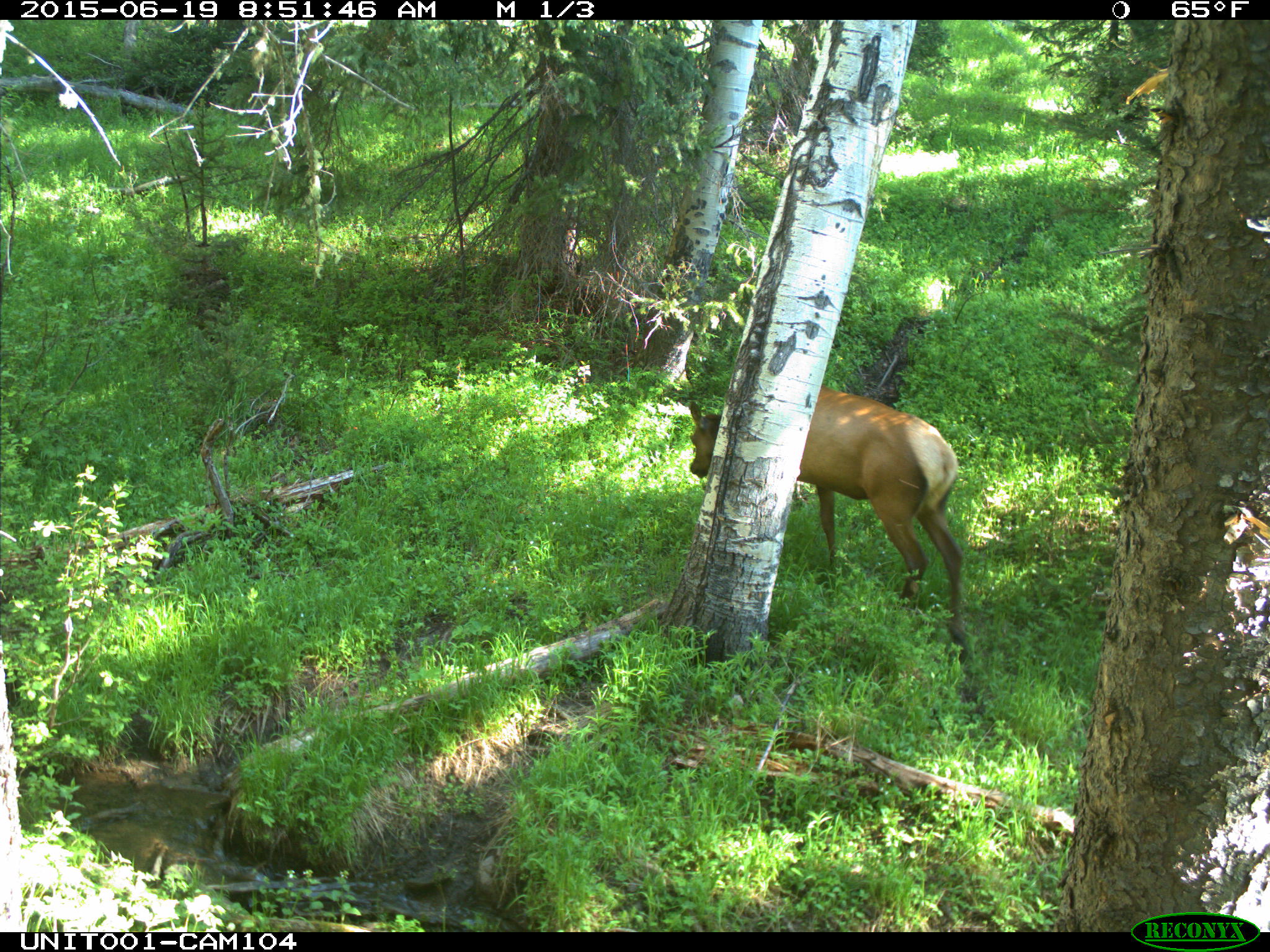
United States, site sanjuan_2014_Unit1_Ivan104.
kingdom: Animalia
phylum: Chordata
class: Mammalia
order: Artiodactyla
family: Cervidae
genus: Cervus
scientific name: Cervus elaphus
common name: red deer